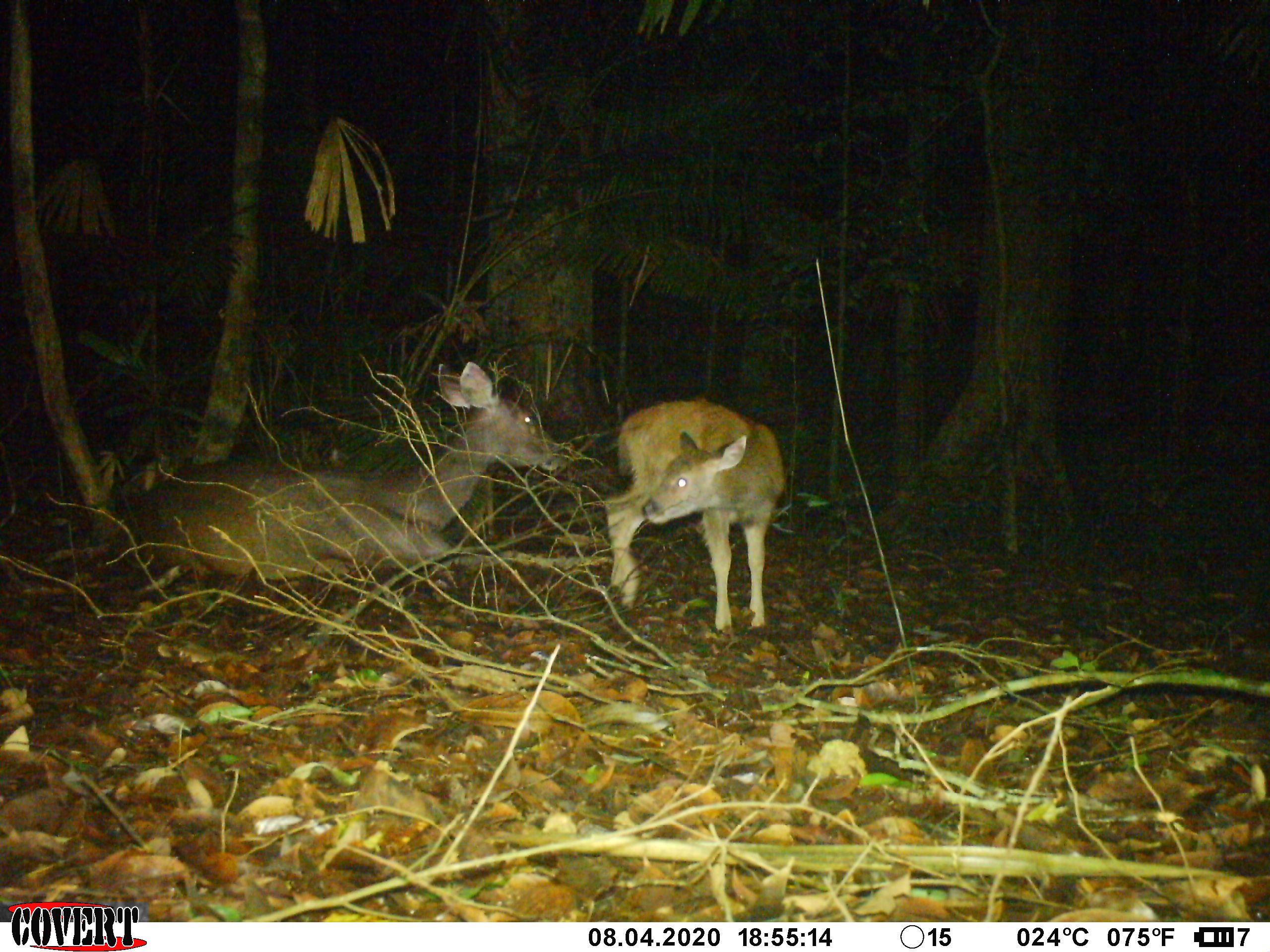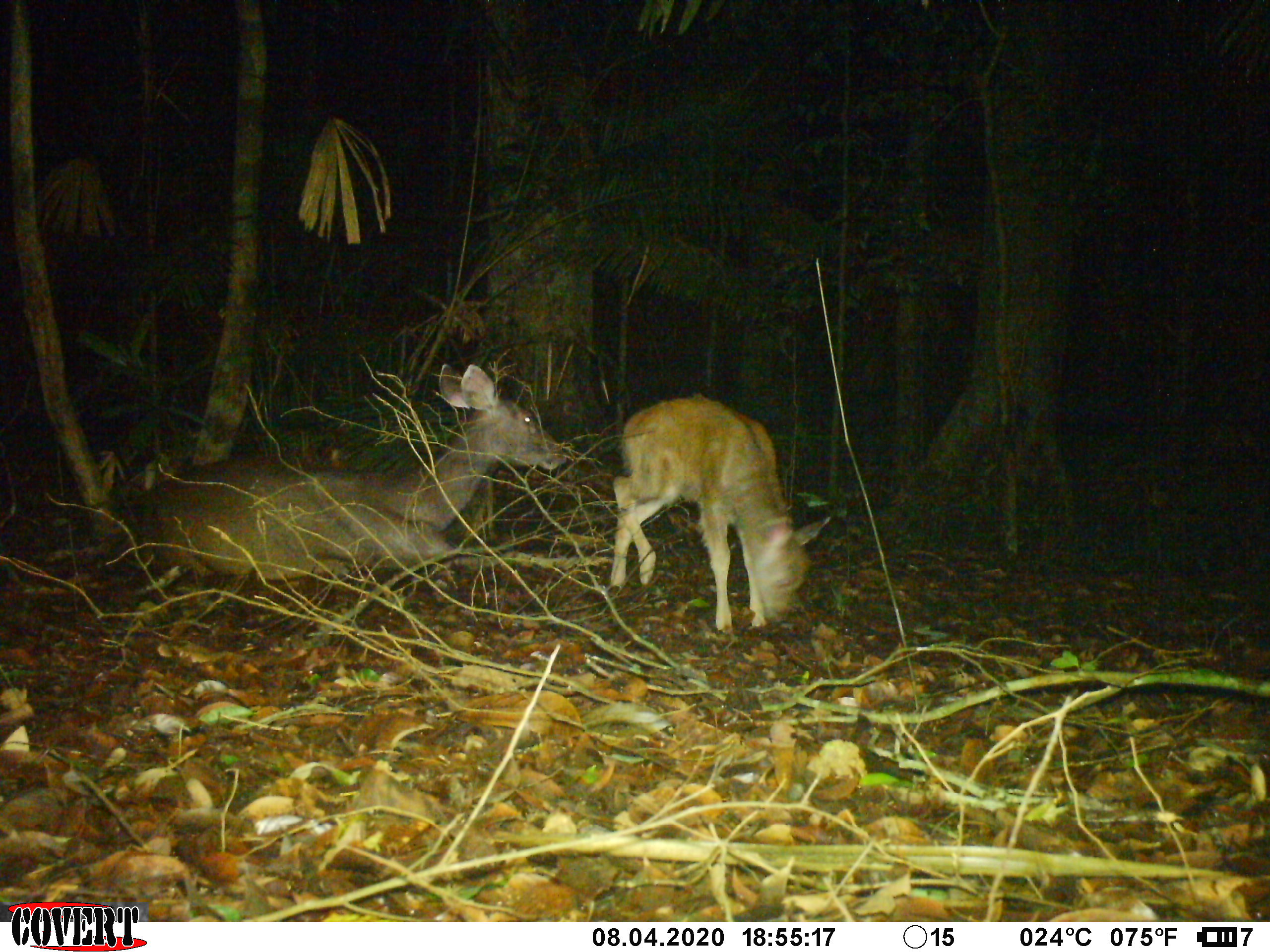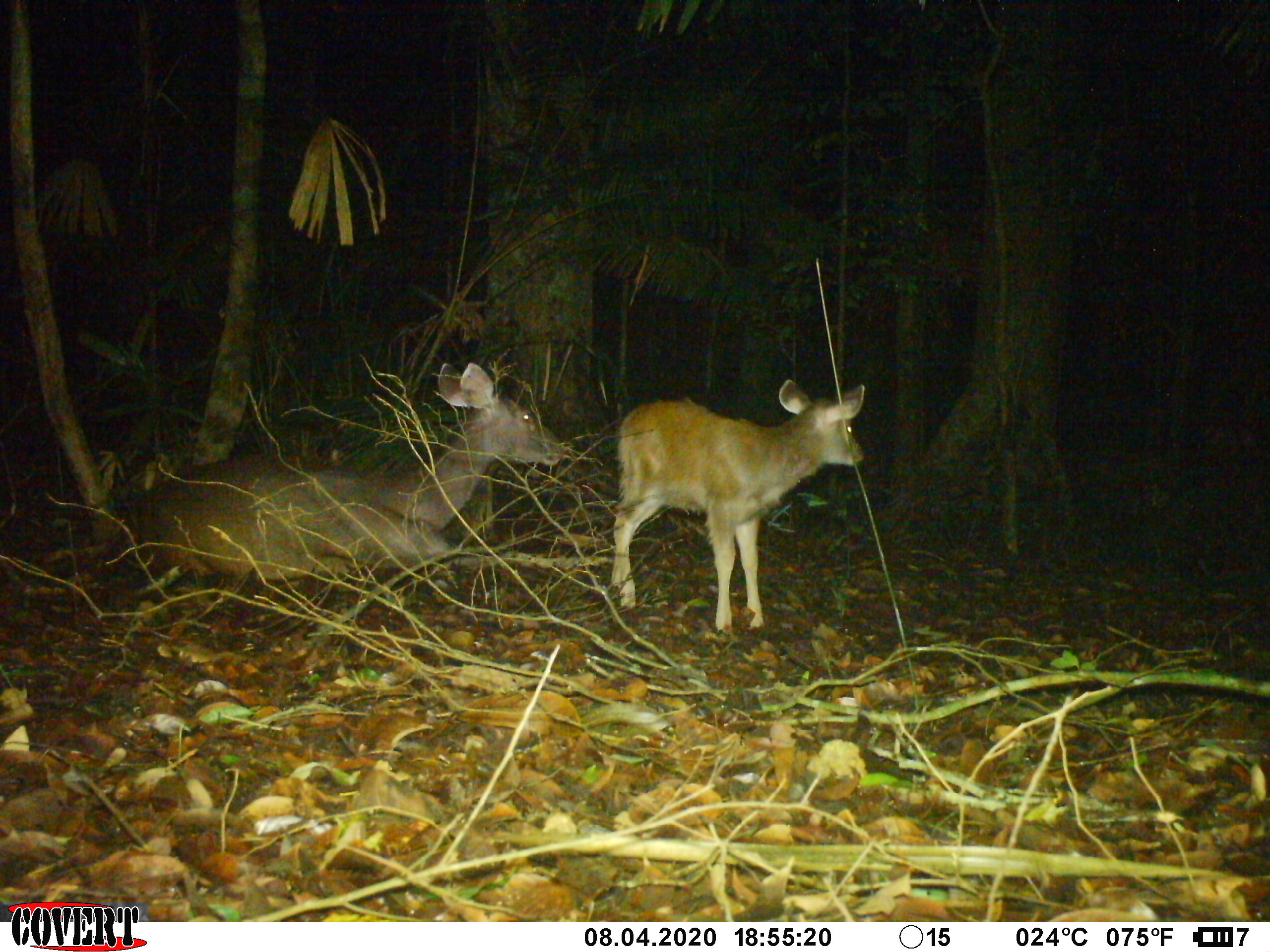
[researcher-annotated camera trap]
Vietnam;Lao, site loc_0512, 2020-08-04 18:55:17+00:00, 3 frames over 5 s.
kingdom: Animalia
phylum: Chordata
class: Mammalia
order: Artiodactyla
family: Cervidae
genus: Rusa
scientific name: Rusa unicolor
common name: sambar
Sambar (Rusa unicolor). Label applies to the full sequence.